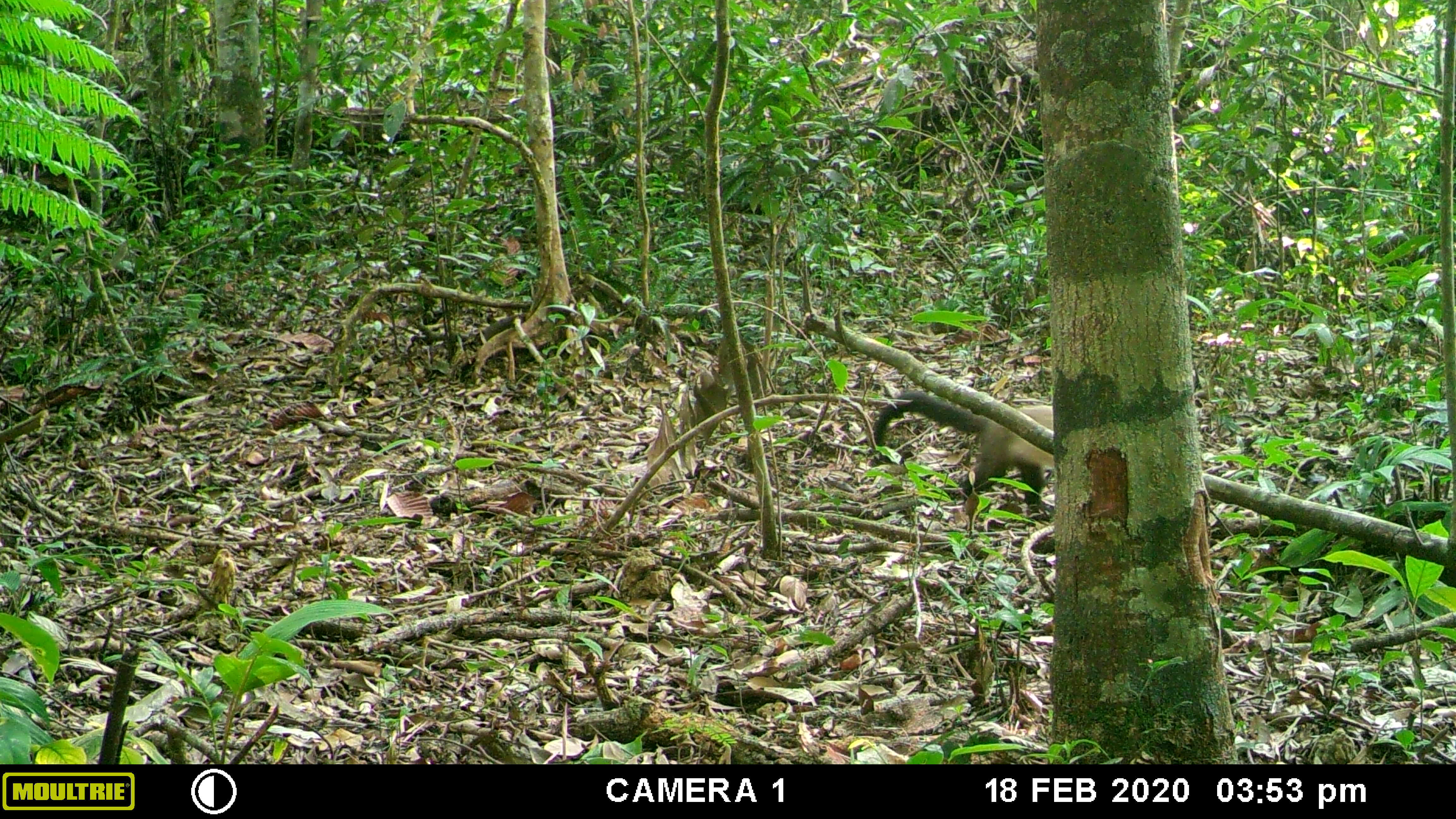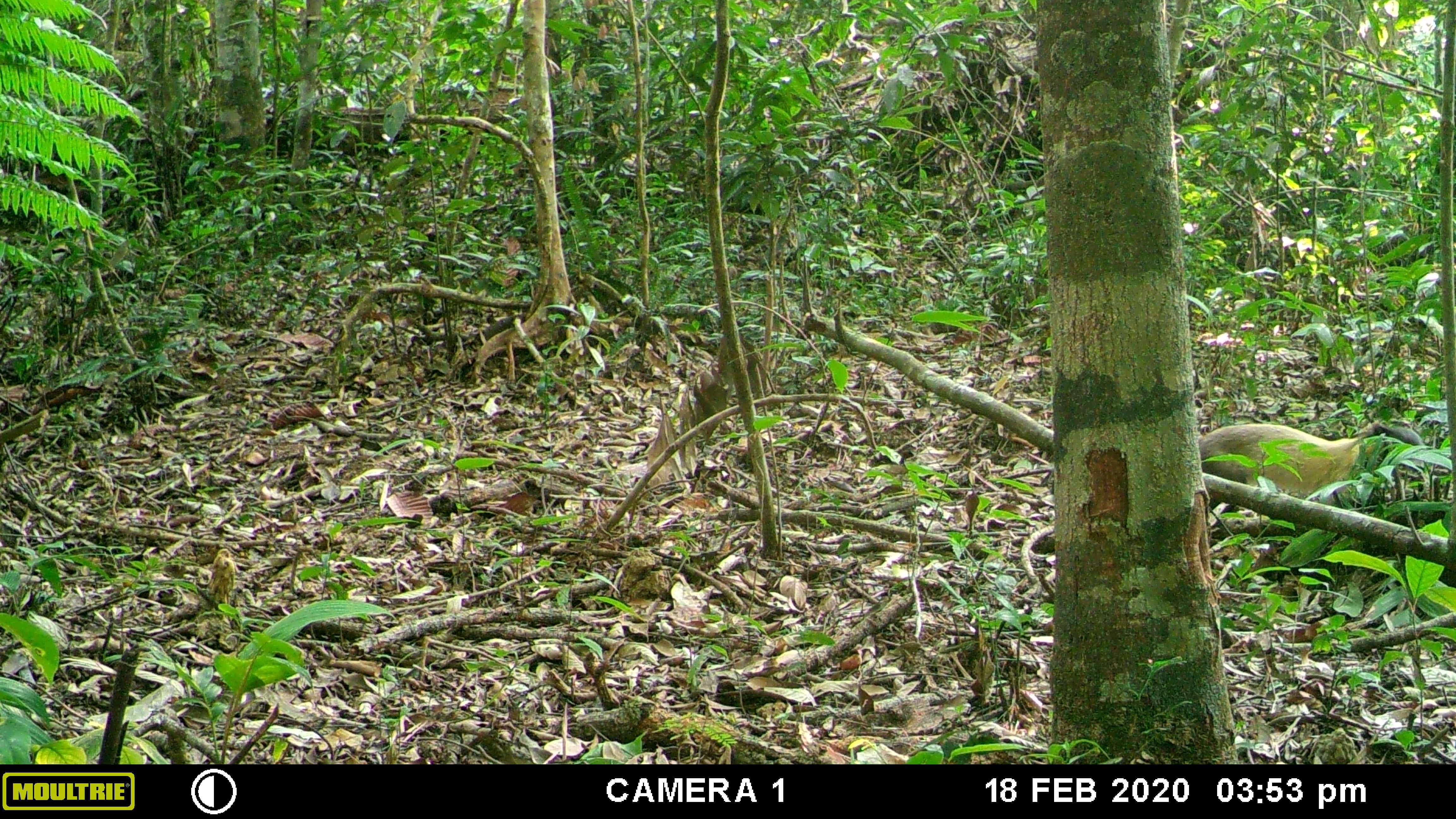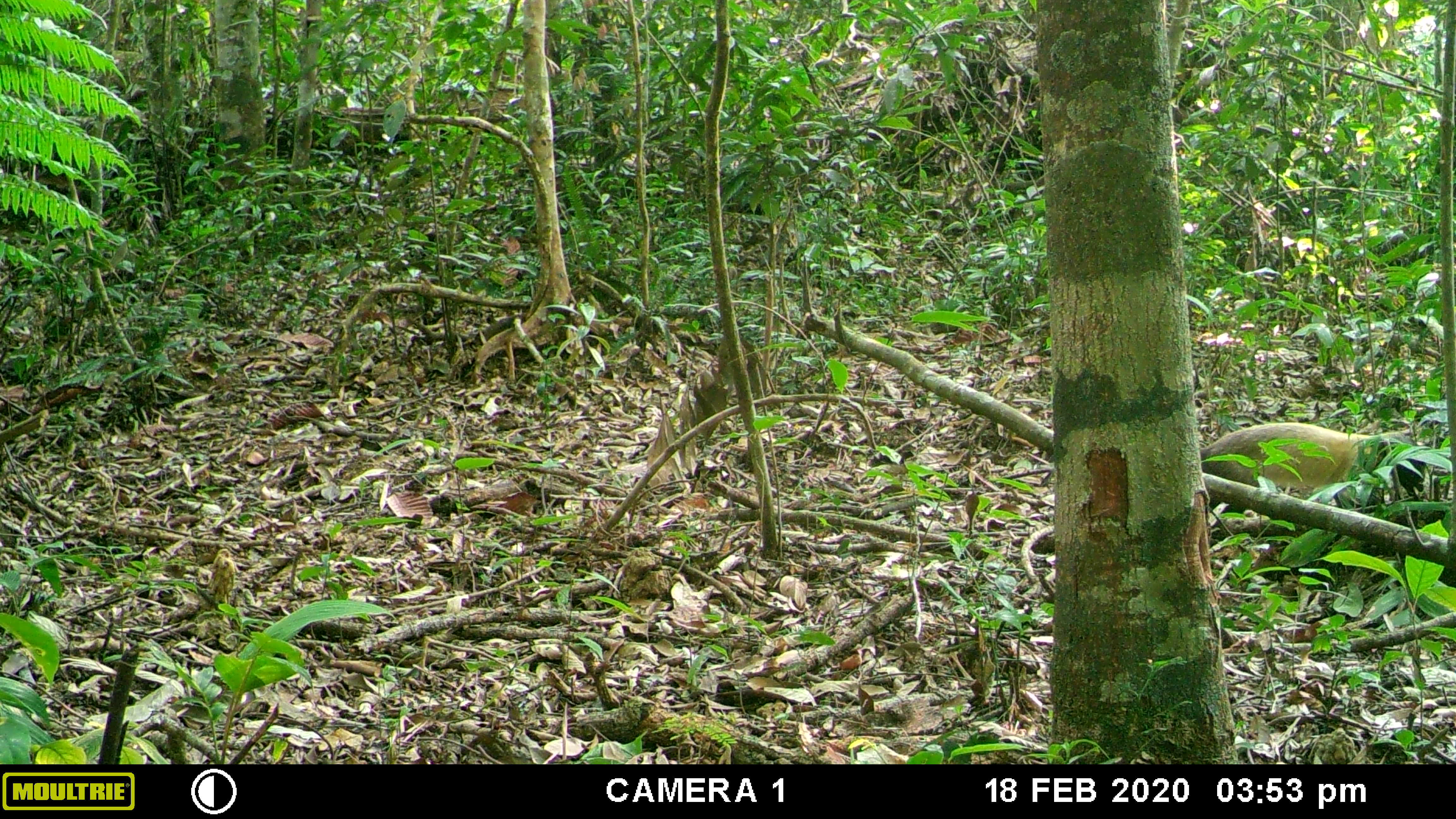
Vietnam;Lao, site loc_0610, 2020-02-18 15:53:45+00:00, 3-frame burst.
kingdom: Animalia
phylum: Chordata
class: Mammalia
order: Carnivora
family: Mustelidae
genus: Martes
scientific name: Martes flavigula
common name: yellow-throated marten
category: yellow throated marten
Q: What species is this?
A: Yellow throated marten (yellow-throated marten) (Martes flavigula).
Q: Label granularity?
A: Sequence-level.